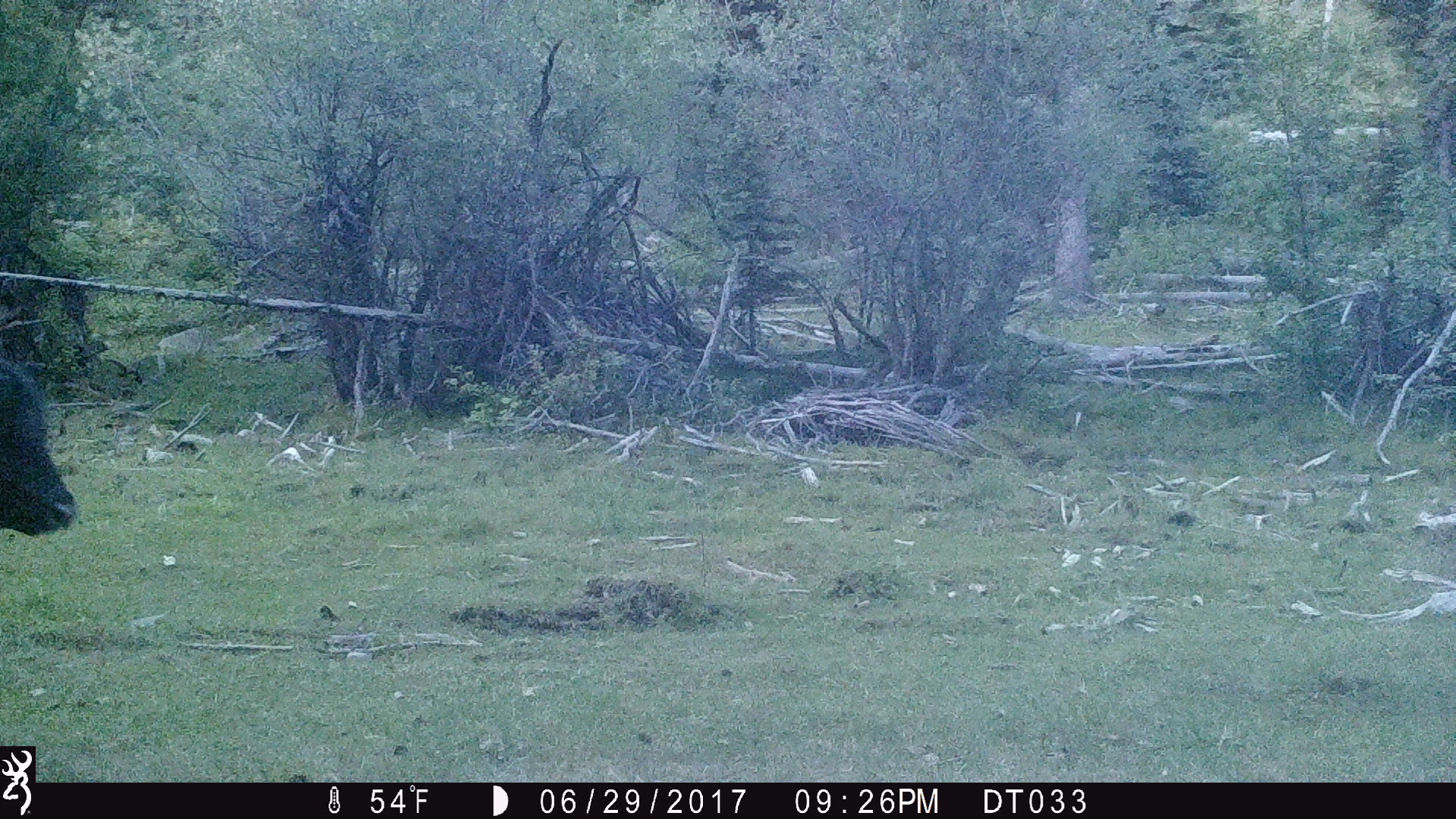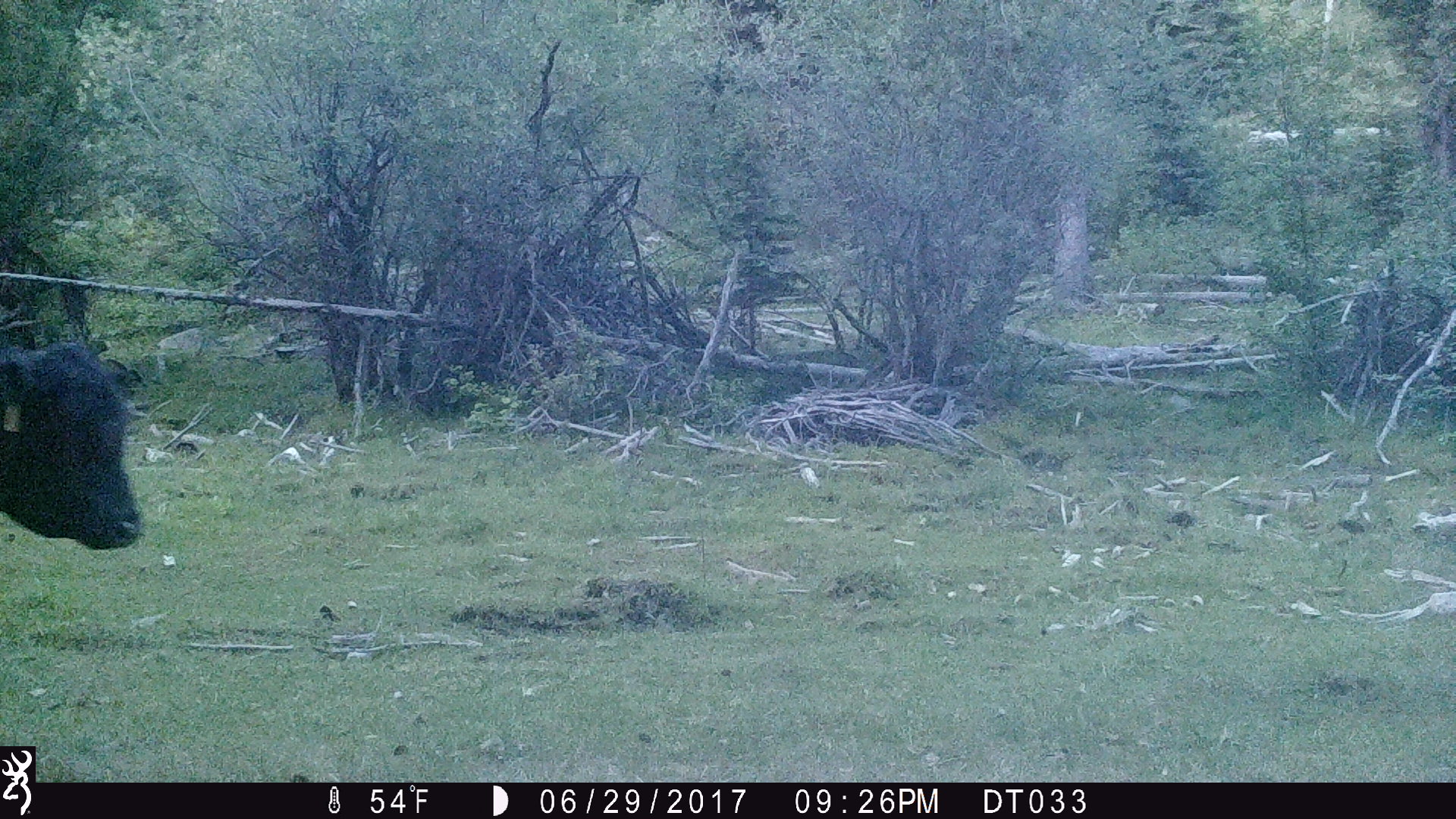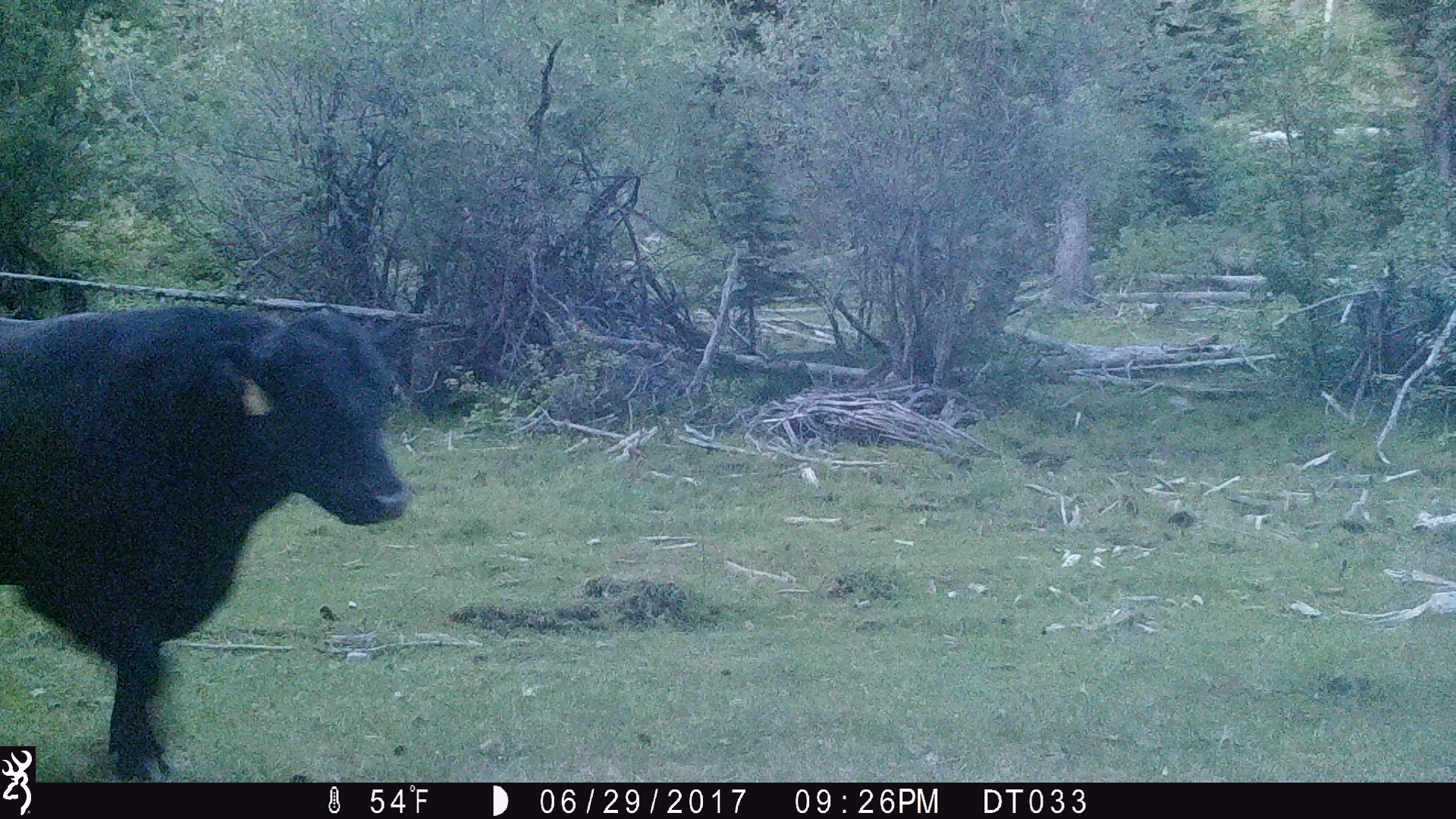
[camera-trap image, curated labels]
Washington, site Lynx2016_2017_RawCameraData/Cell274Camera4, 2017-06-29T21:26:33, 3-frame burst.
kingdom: Animalia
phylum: Chordata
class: Mammalia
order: Artiodactyla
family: Bovidae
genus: Bos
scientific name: Bos taurus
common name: domestic cattle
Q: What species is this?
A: Domestic cattle (Bos taurus).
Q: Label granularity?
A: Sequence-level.